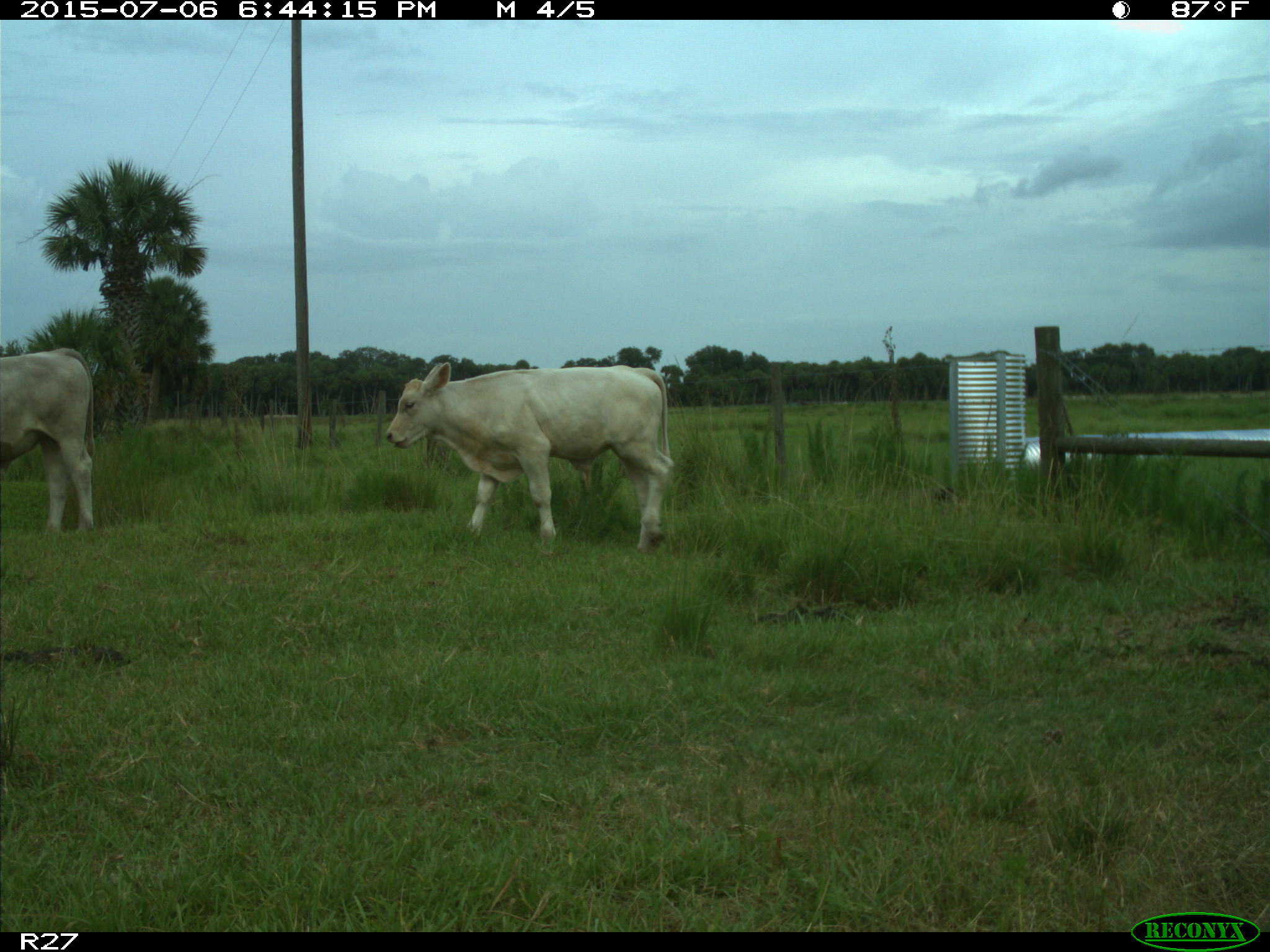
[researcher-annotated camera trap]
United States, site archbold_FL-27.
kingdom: Animalia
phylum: Chordata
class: Mammalia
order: Artiodactyla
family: Bovidae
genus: Bos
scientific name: Bos taurus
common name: domestic cow